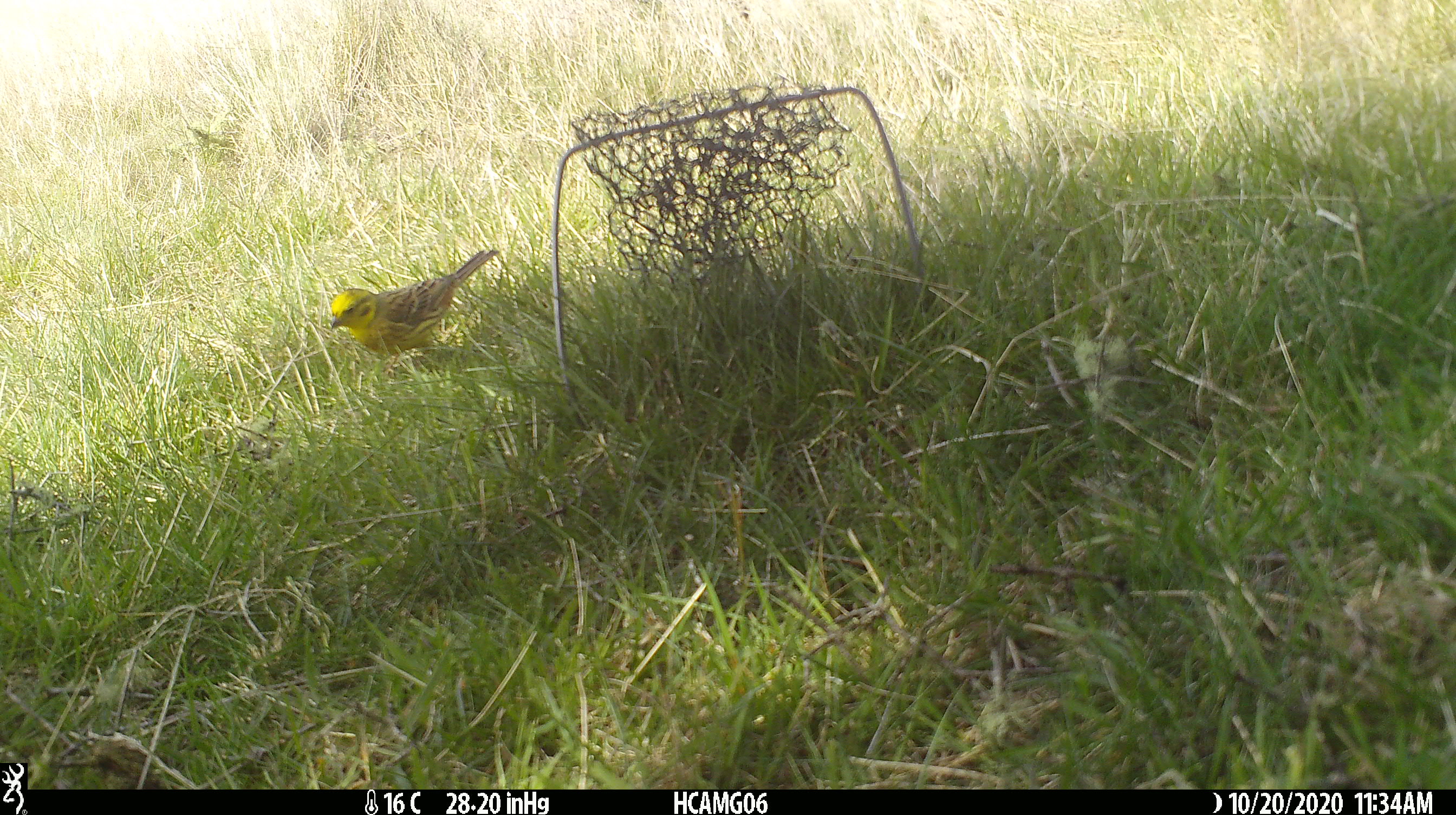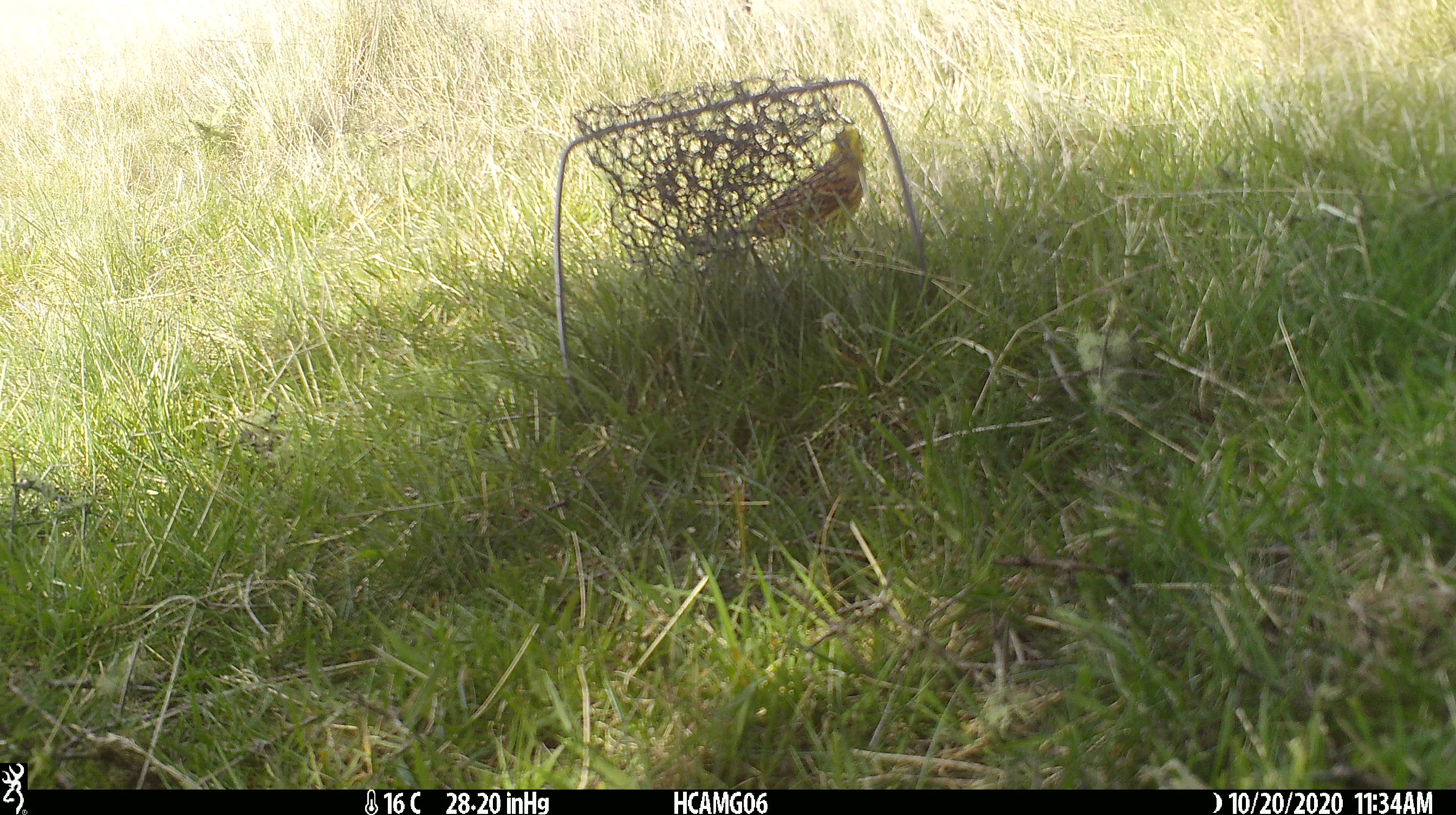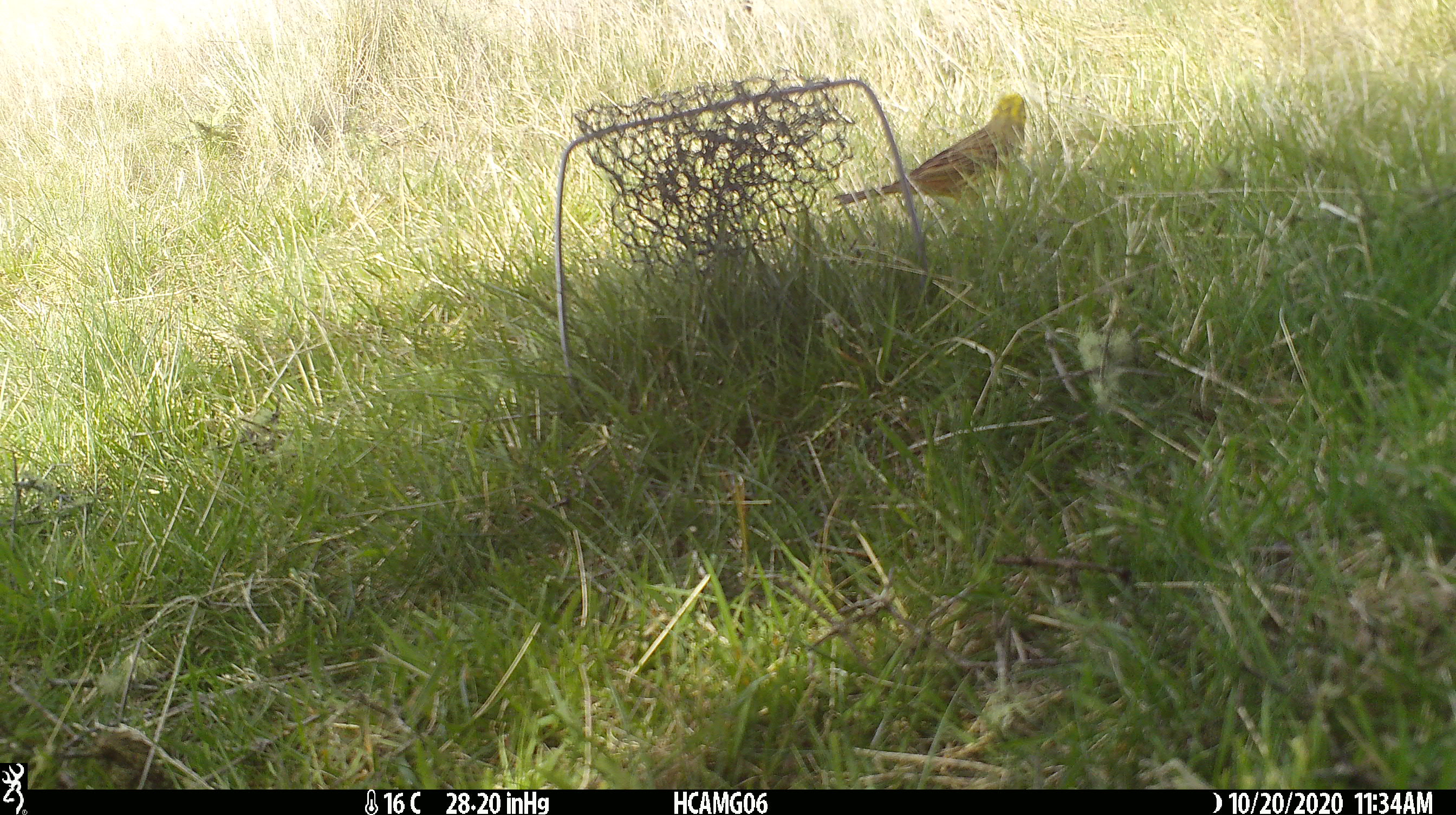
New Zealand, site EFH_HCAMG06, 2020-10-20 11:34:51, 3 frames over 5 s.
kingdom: Animalia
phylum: Chordata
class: Aves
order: Passeriformes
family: Emberizidae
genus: Emberiza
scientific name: Emberiza citrinella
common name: yellowhammer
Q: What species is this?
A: Yellowhammer (Emberiza citrinella).